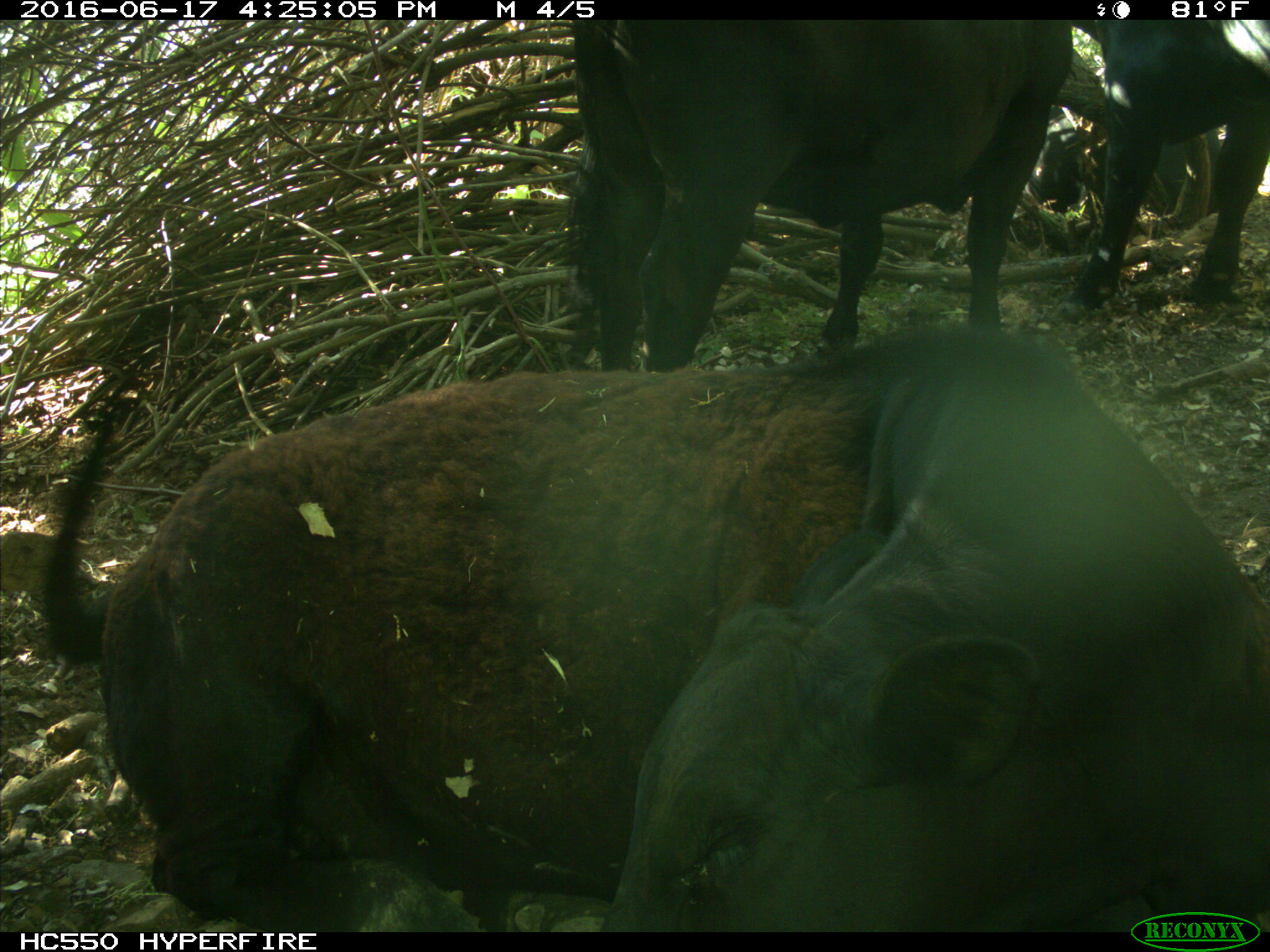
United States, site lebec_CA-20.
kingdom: Animalia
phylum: Chordata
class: Mammalia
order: Artiodactyla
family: Bovidae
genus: Bos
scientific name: Bos taurus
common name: domestic cow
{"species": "Bos taurus (domestic cow)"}